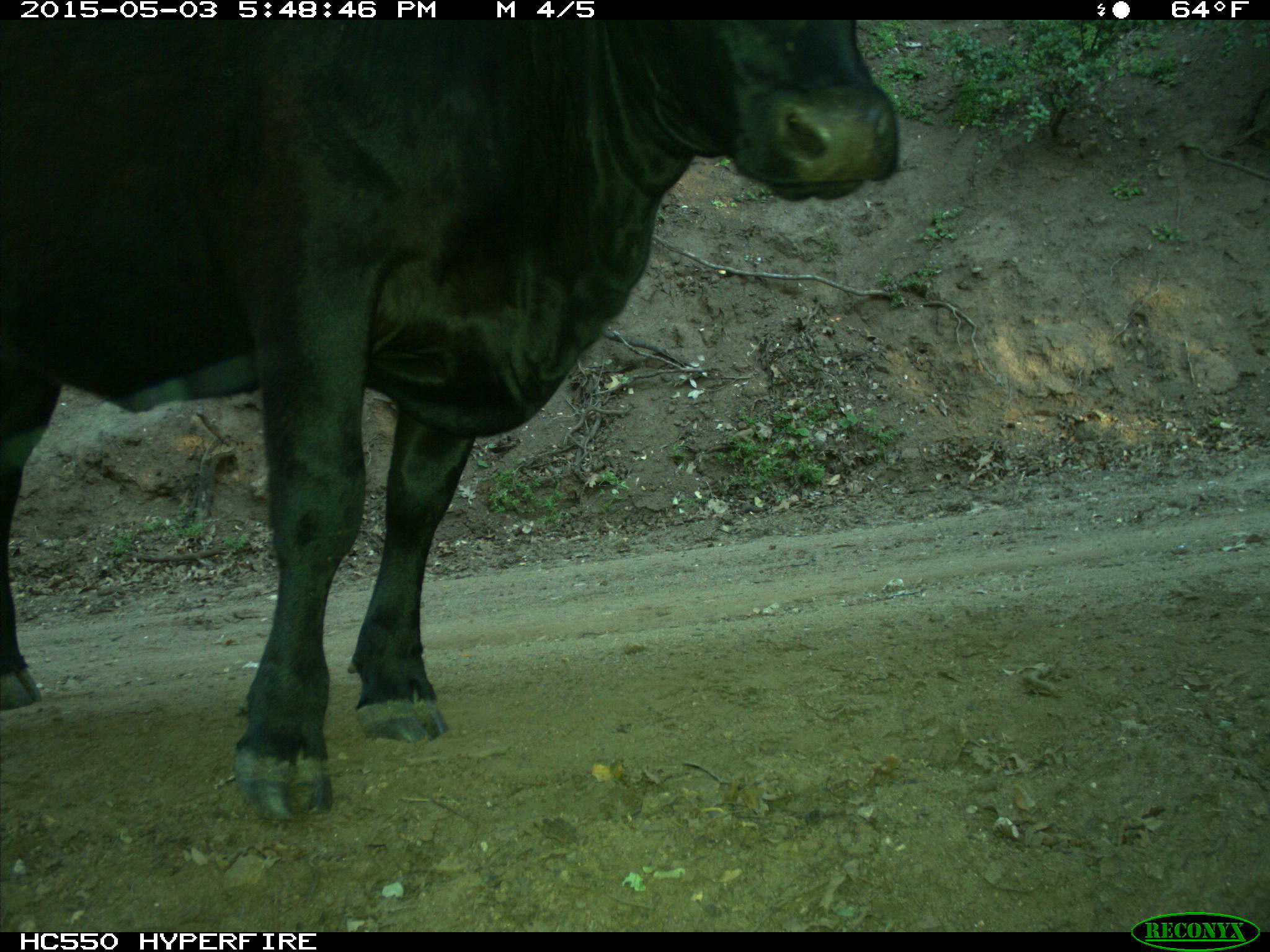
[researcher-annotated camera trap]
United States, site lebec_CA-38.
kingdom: Animalia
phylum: Chordata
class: Mammalia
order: Artiodactyla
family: Bovidae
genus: Bos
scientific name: Bos taurus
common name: domestic cow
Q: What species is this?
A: Bos taurus (domestic cow).